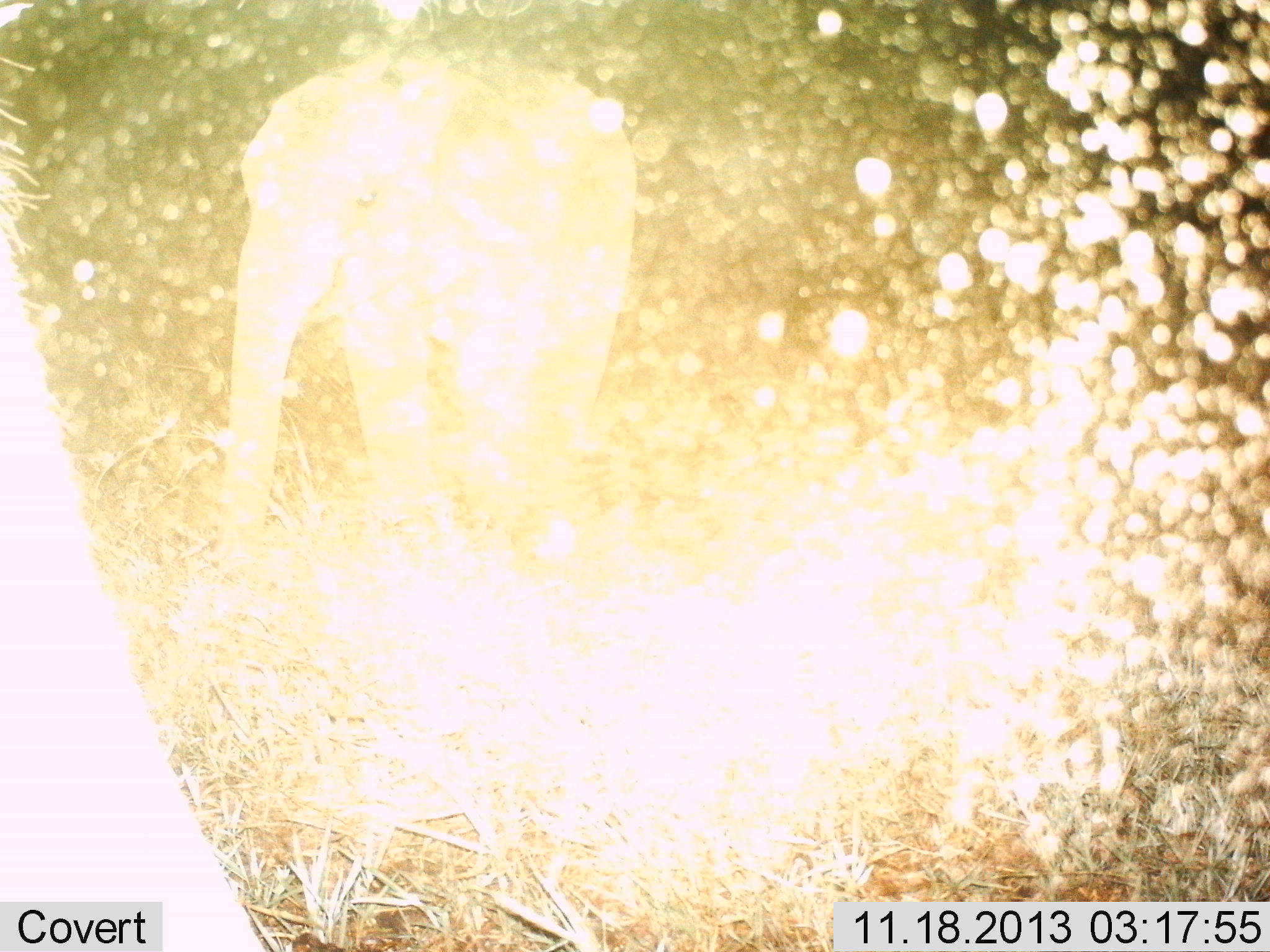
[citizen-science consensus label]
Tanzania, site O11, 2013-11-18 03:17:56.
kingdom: Animalia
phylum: Chordata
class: Mammalia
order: Proboscidea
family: Elephantidae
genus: Loxodonta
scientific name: Loxodonta africana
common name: african bush elephant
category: elephant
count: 2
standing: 80%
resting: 0%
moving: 30%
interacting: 10%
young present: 60%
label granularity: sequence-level